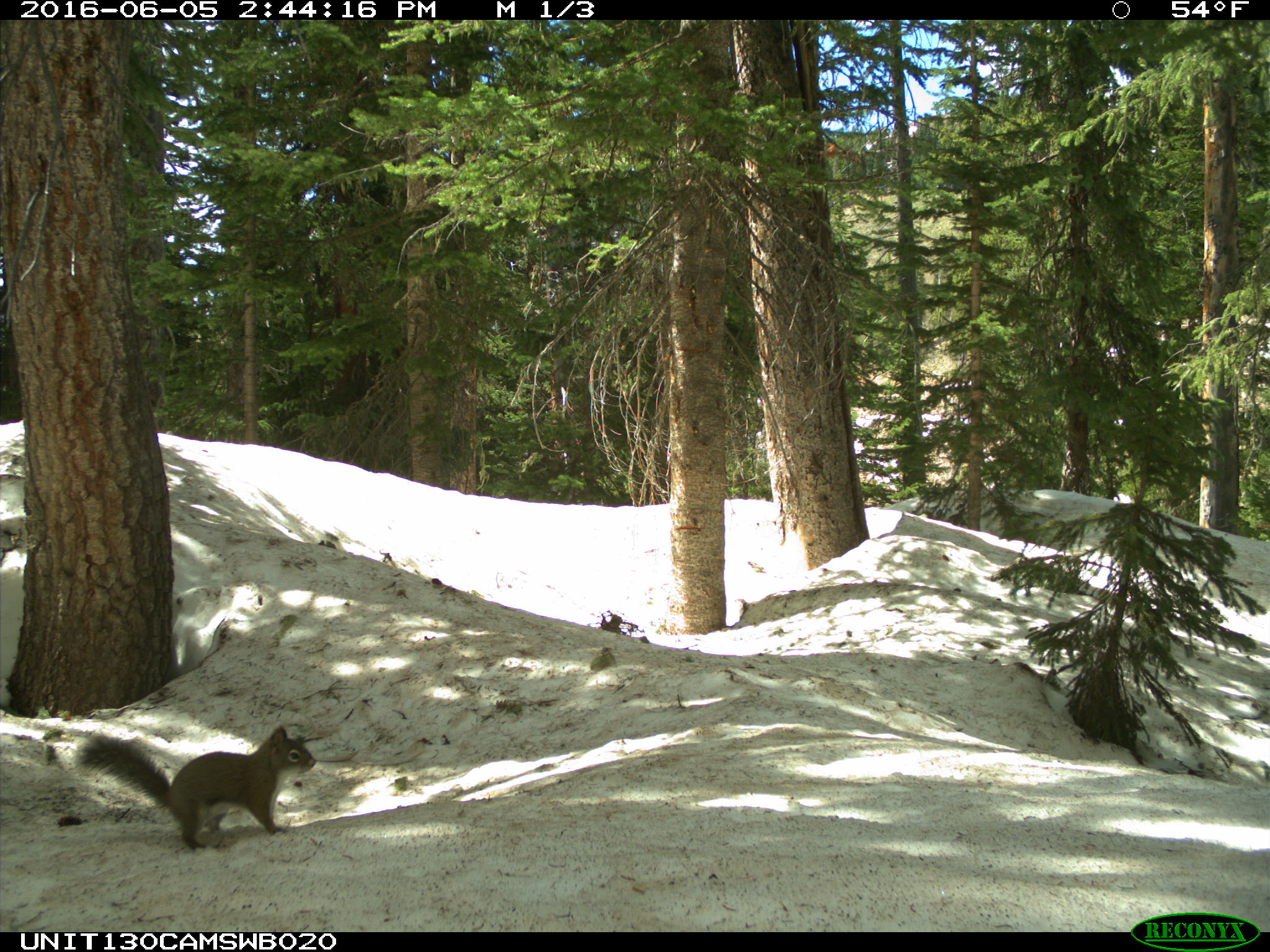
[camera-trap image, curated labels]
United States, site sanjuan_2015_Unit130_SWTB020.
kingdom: Animalia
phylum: Chordata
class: Mammalia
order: Rodentia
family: Sciuridae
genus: Tamiasciurus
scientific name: Tamiasciurus hudsonicus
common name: american red squirrel